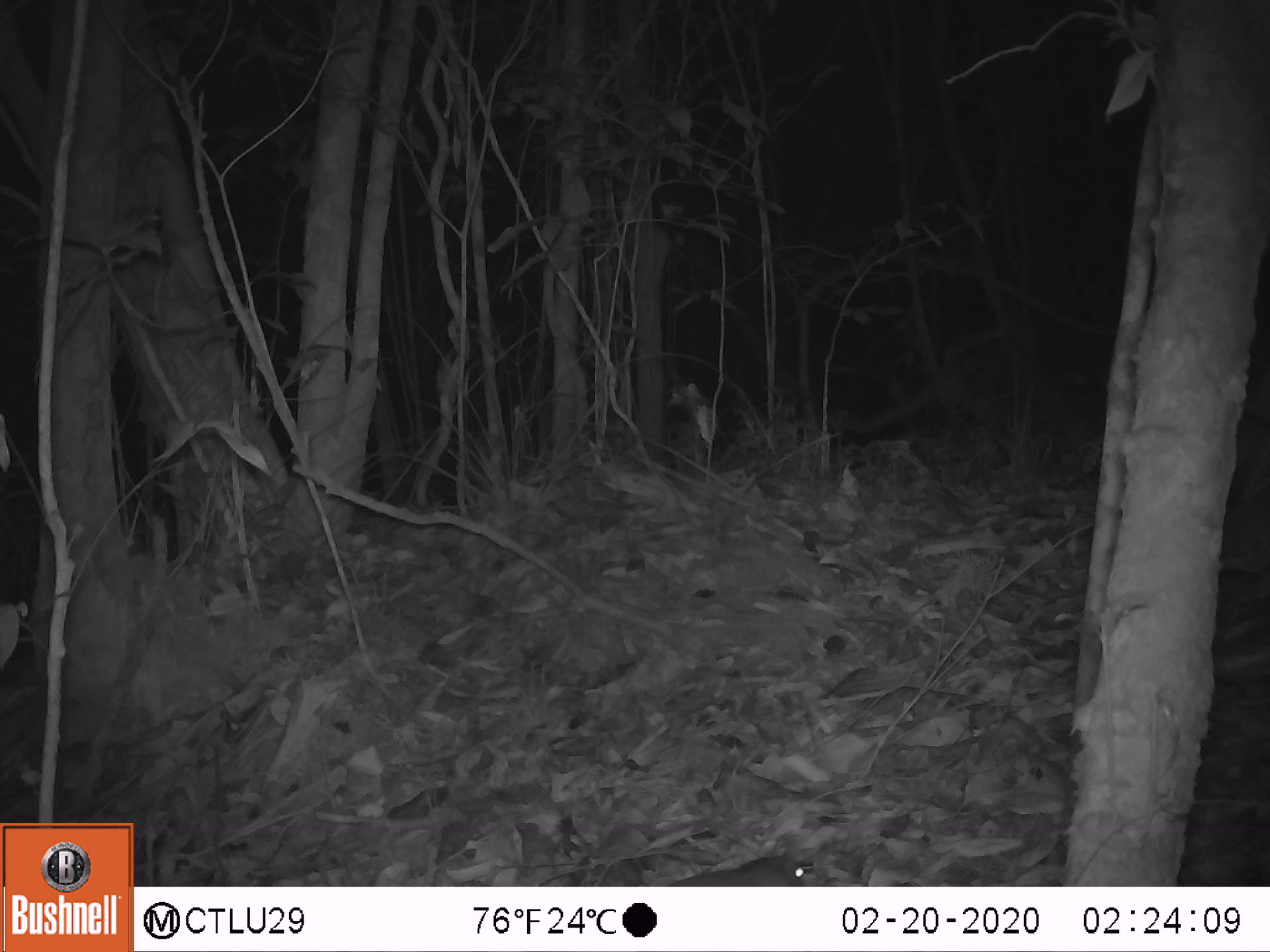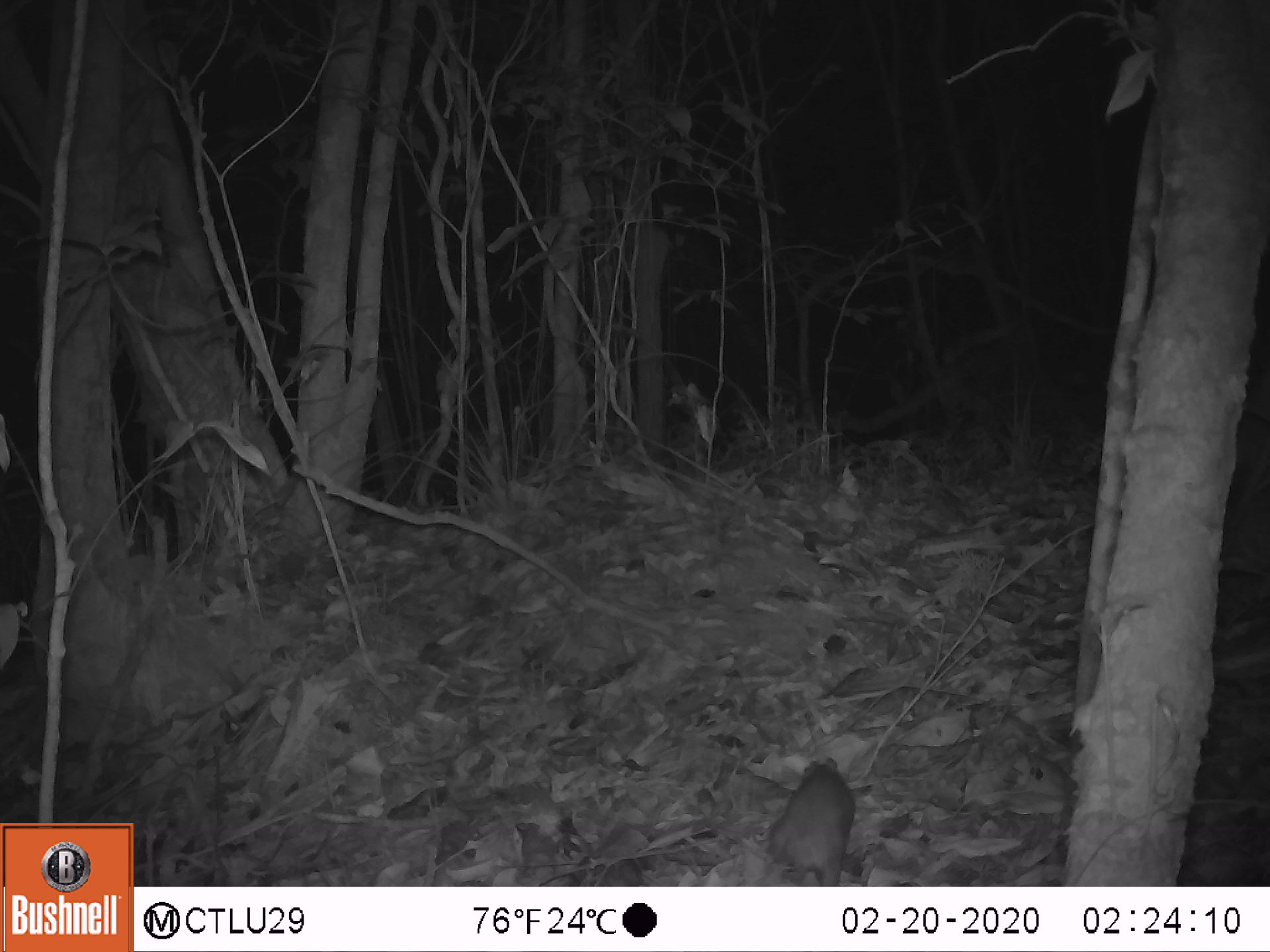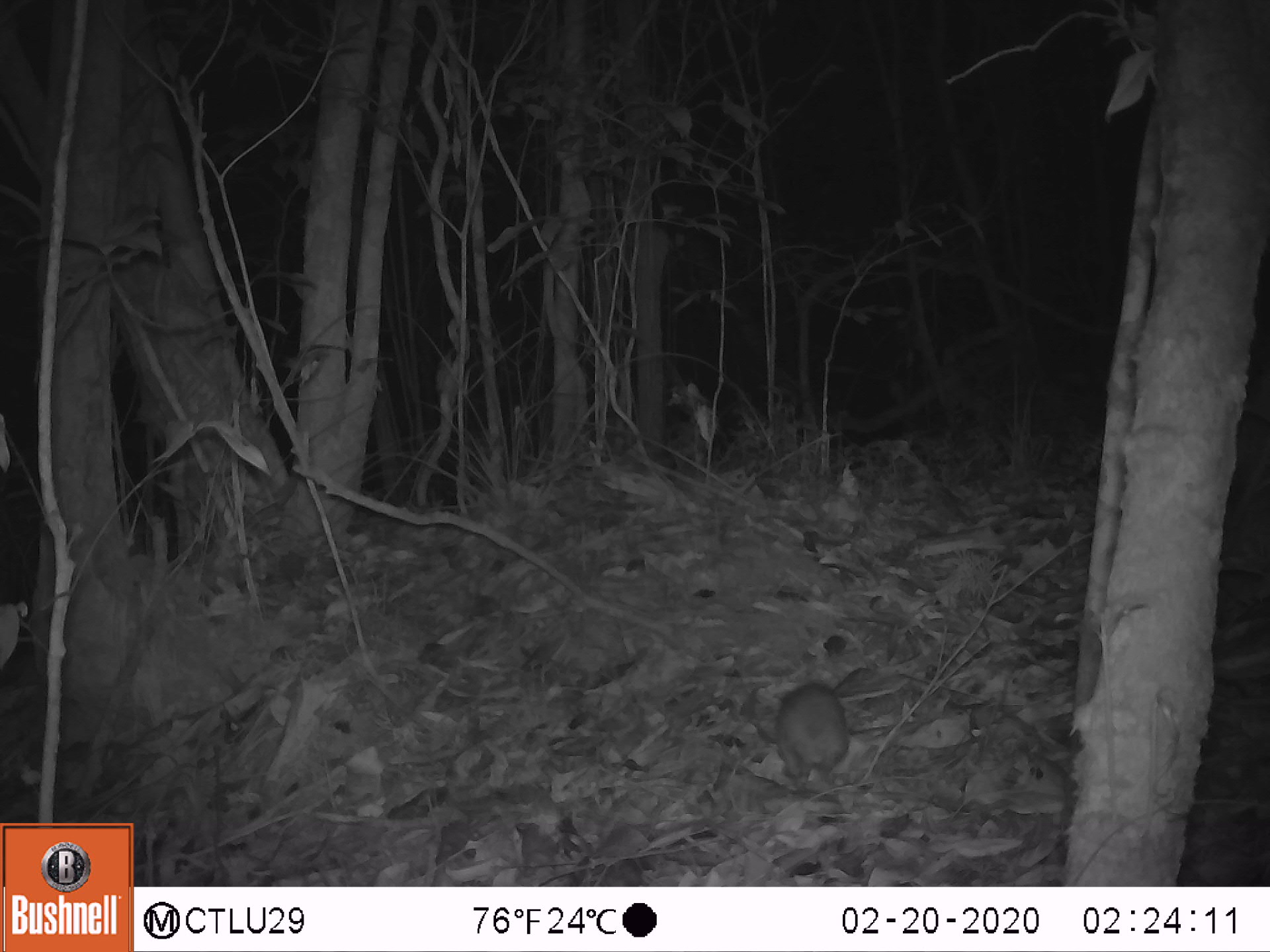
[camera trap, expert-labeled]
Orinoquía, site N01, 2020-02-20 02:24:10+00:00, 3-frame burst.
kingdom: Animalia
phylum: Chordata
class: Mammalia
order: Rodentia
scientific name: Rodentia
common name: rodent